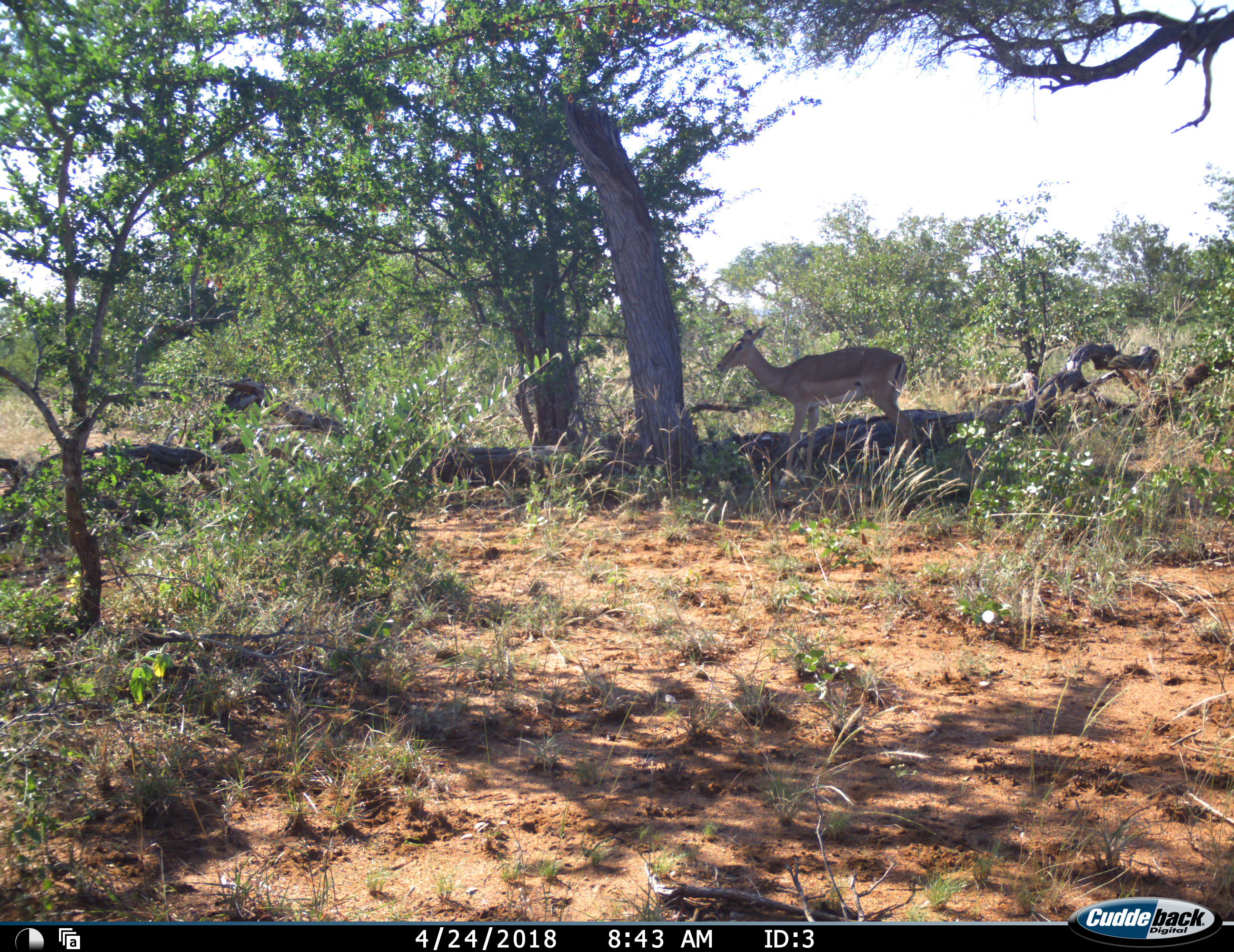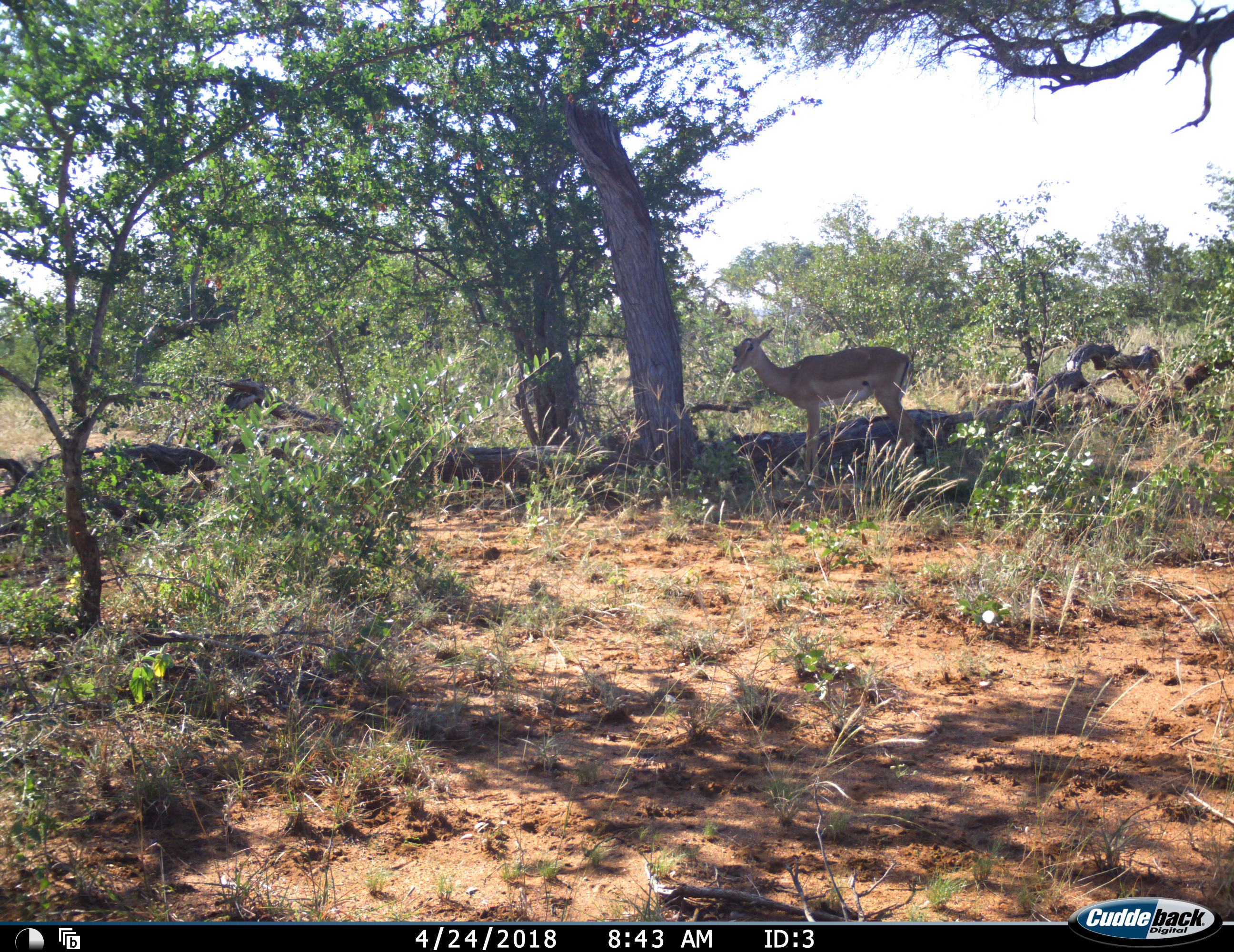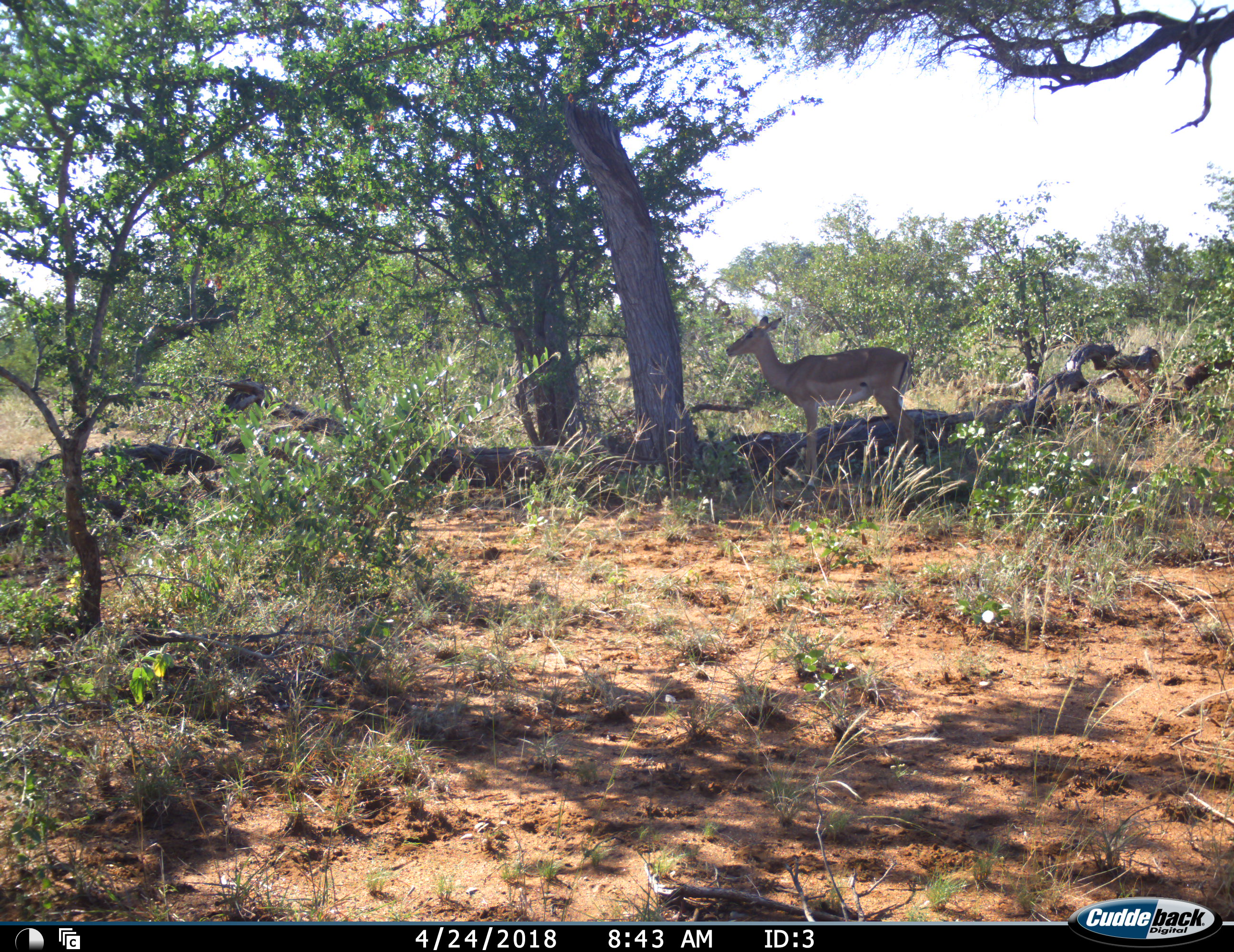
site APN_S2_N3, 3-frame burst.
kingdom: Animalia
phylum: Chordata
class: Mammalia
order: Artiodactyla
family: Bovidae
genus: Aepyceros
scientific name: Aepyceros melampus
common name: impala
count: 1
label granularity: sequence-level